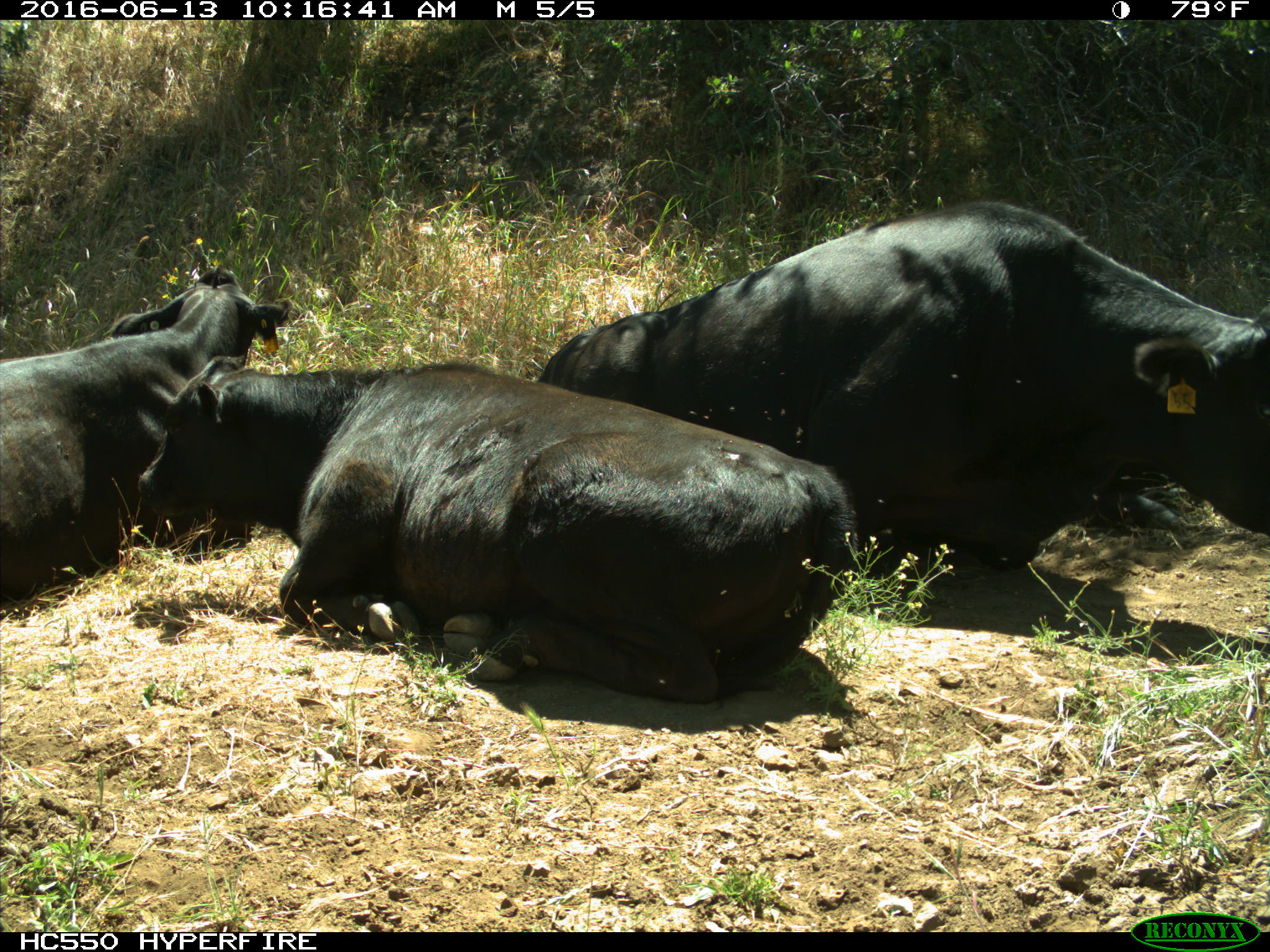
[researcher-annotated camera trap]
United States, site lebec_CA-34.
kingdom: Animalia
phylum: Chordata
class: Mammalia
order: Artiodactyla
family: Bovidae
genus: Bos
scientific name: Bos taurus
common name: domestic cow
Bos taurus (domestic cow).